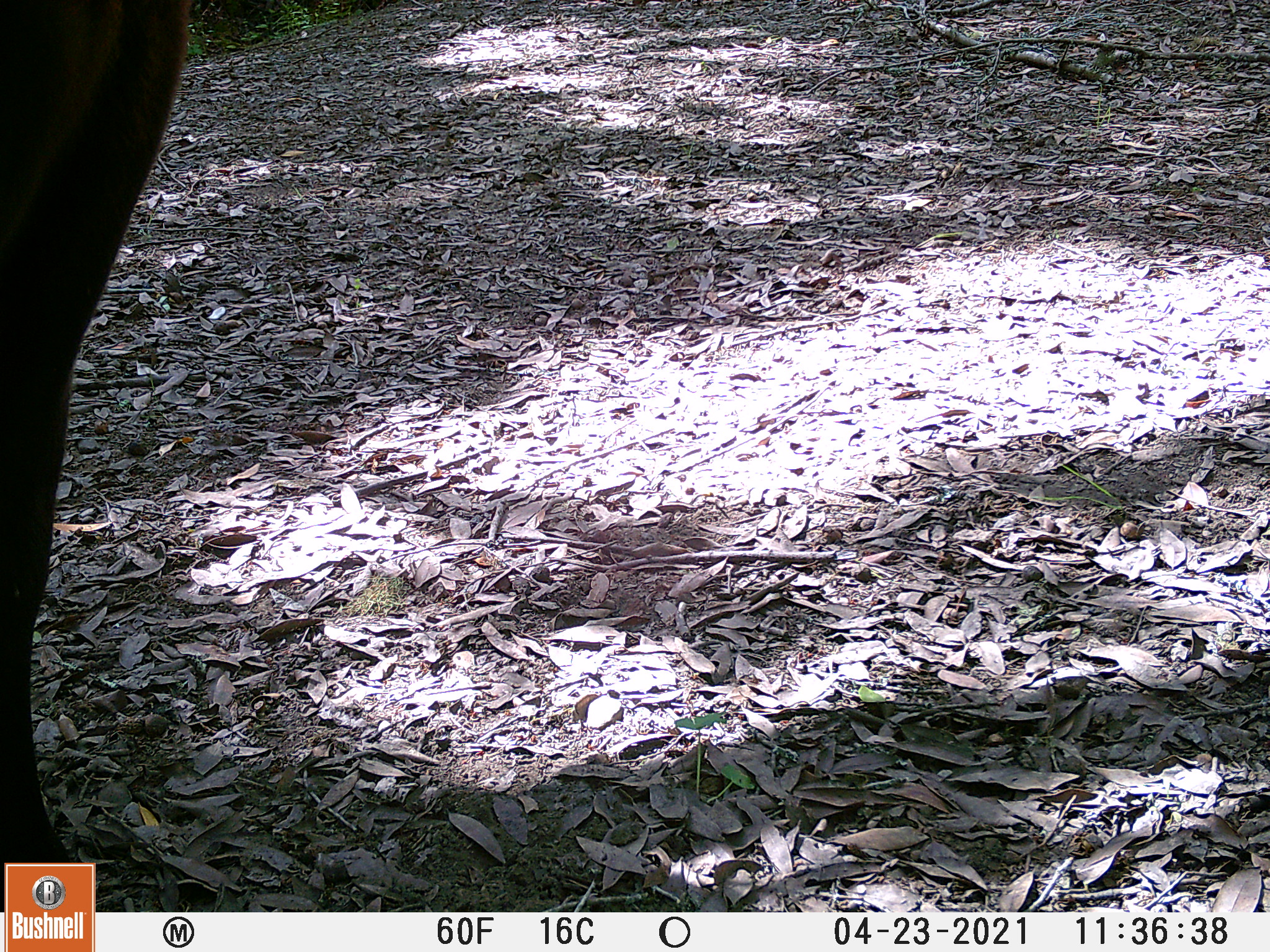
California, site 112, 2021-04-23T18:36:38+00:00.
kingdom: Animalia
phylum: Chordata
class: Mammalia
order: Artiodactyla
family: Bovidae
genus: Bos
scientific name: Bos taurus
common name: domestic cattle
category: cattle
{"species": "cattle (domestic cattle) (Bos taurus)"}